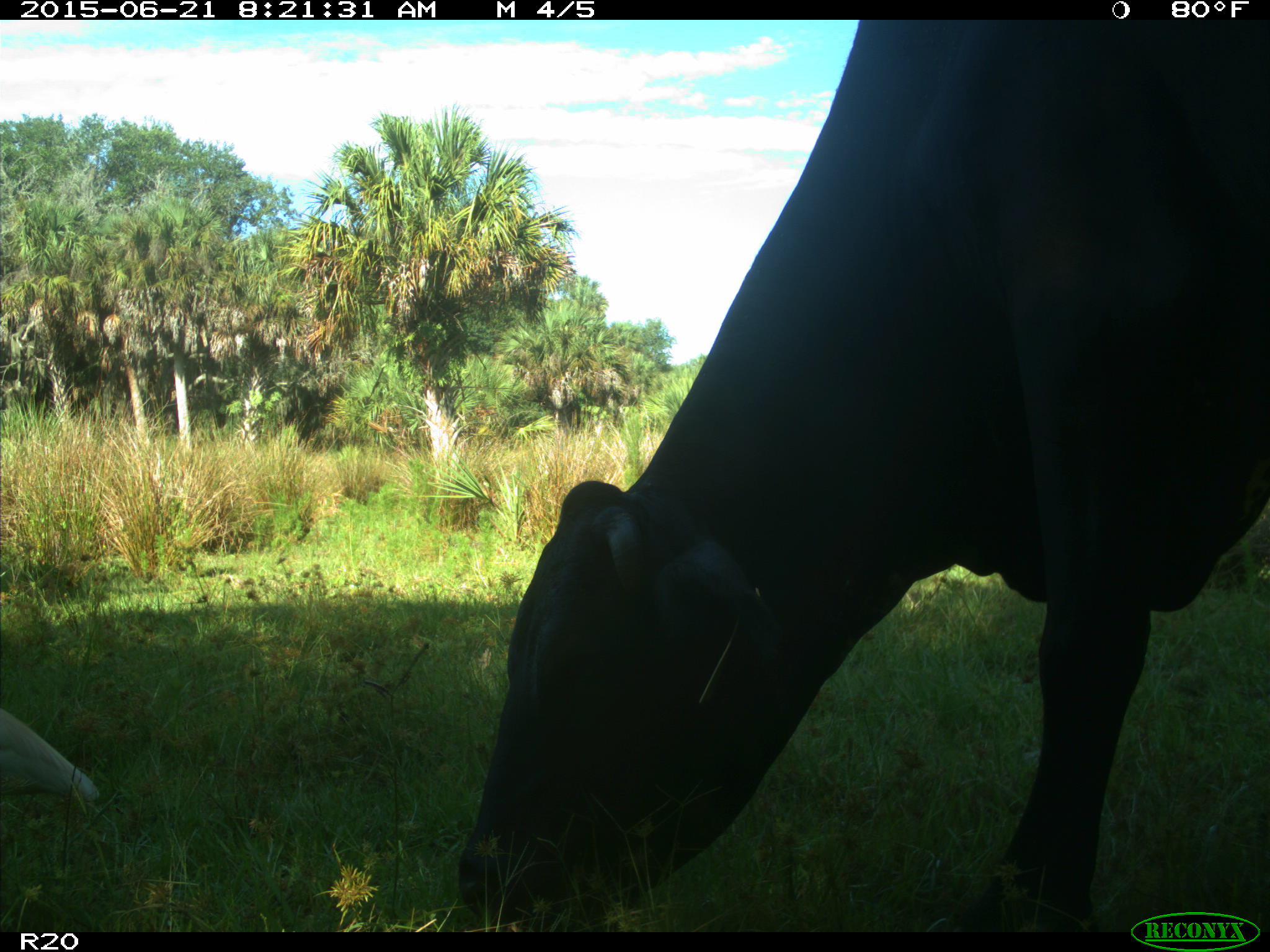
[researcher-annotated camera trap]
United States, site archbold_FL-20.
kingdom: Animalia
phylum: Chordata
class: Mammalia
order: Artiodactyla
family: Bovidae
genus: Bos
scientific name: Bos taurus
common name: domestic cow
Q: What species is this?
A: Bos taurus (domestic cow).